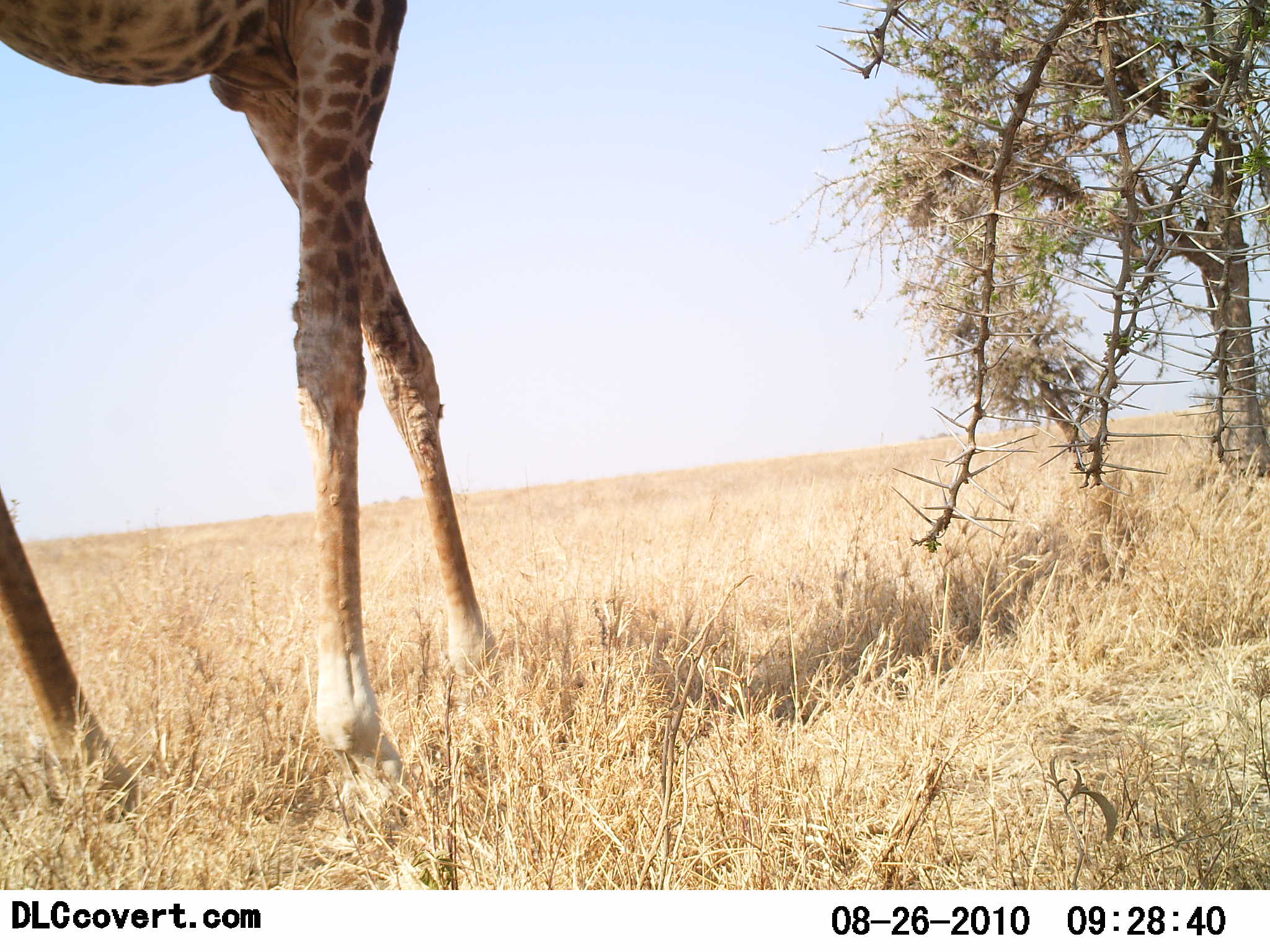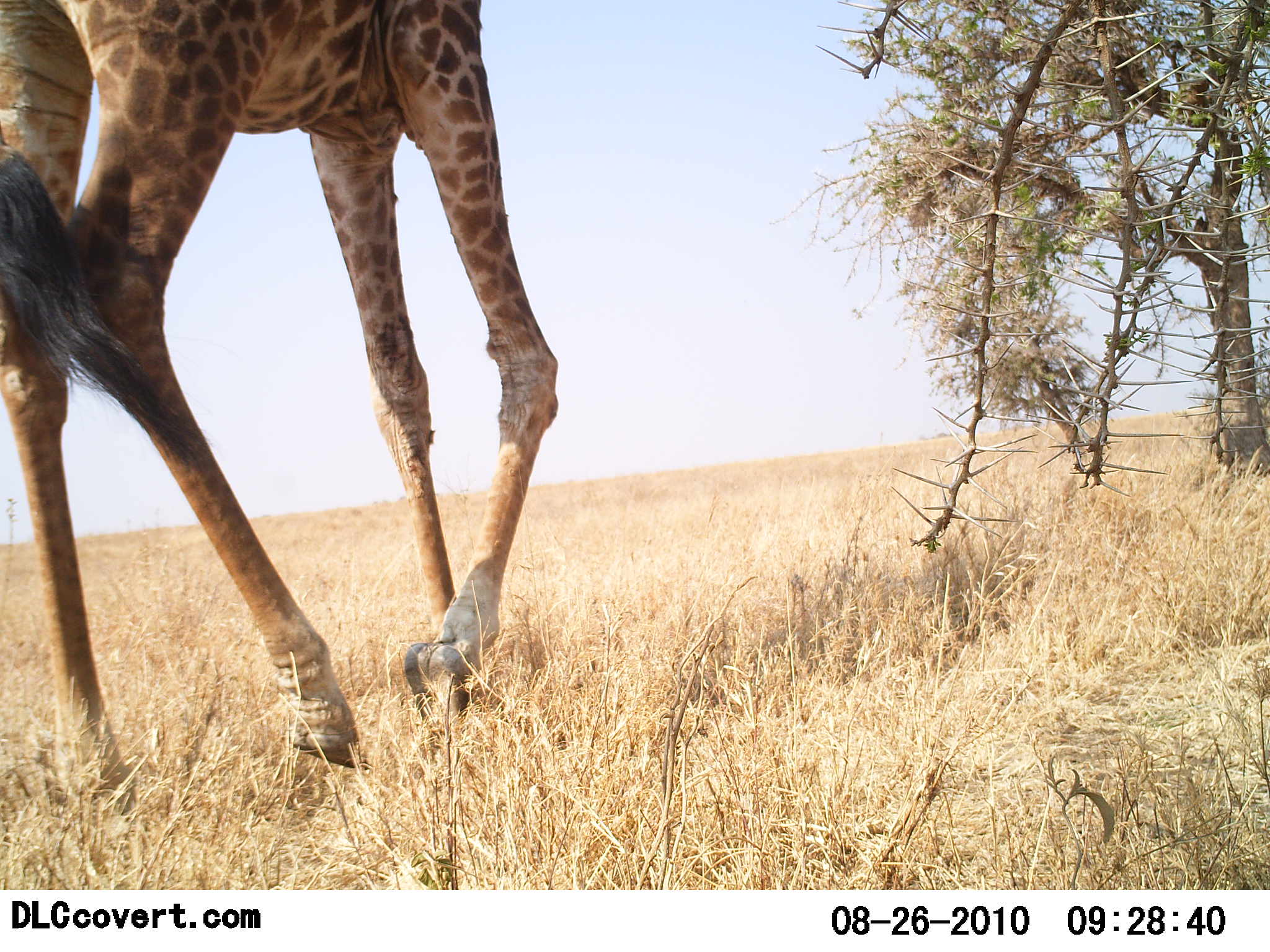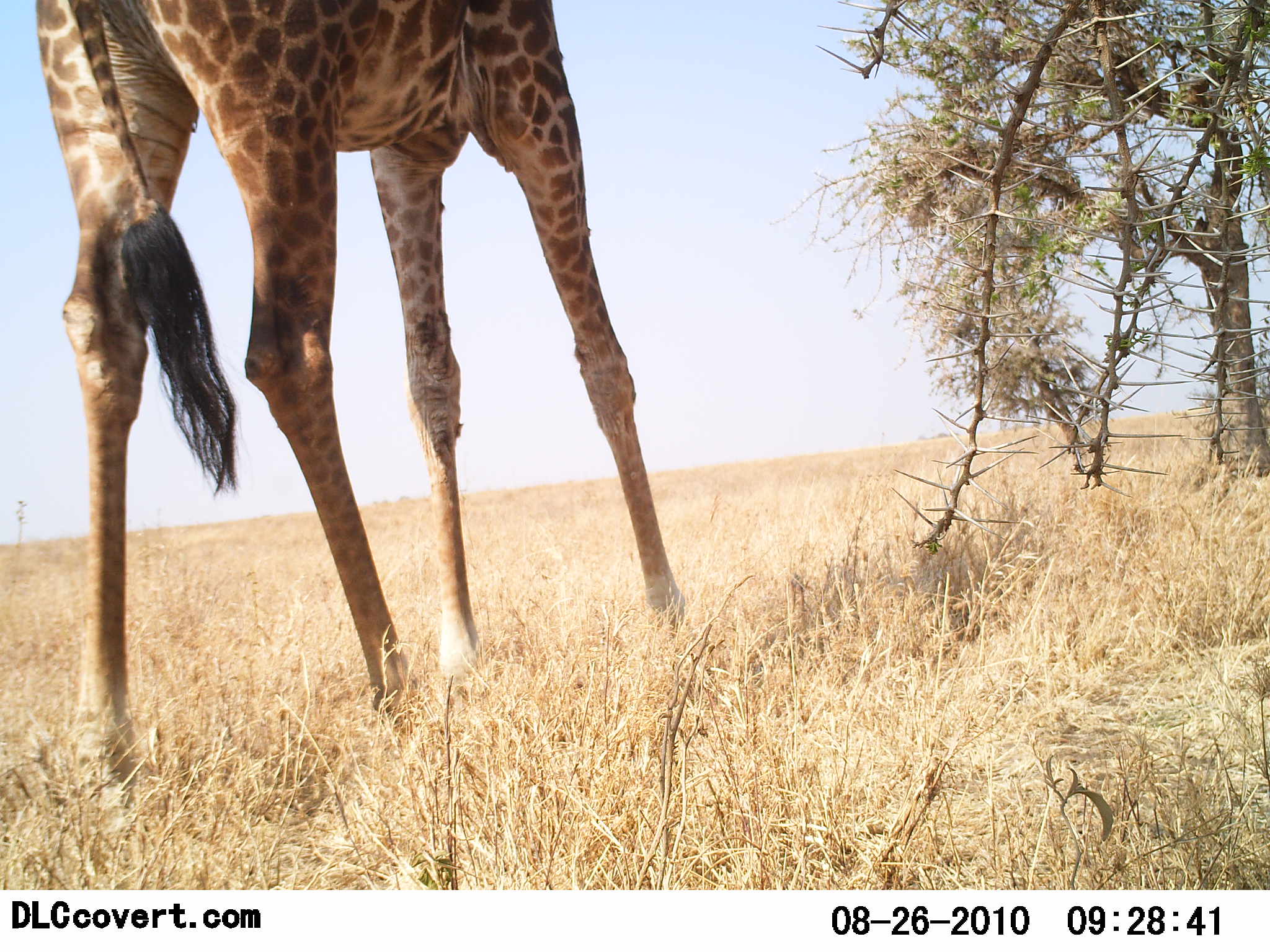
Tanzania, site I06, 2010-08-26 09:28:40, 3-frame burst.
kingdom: Animalia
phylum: Chordata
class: Mammalia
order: Artiodactyla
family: Giraffidae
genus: Giraffa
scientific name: Giraffa camelopardalis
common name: giraffe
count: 1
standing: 15%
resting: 0%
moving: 85%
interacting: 0%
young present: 0%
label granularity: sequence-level